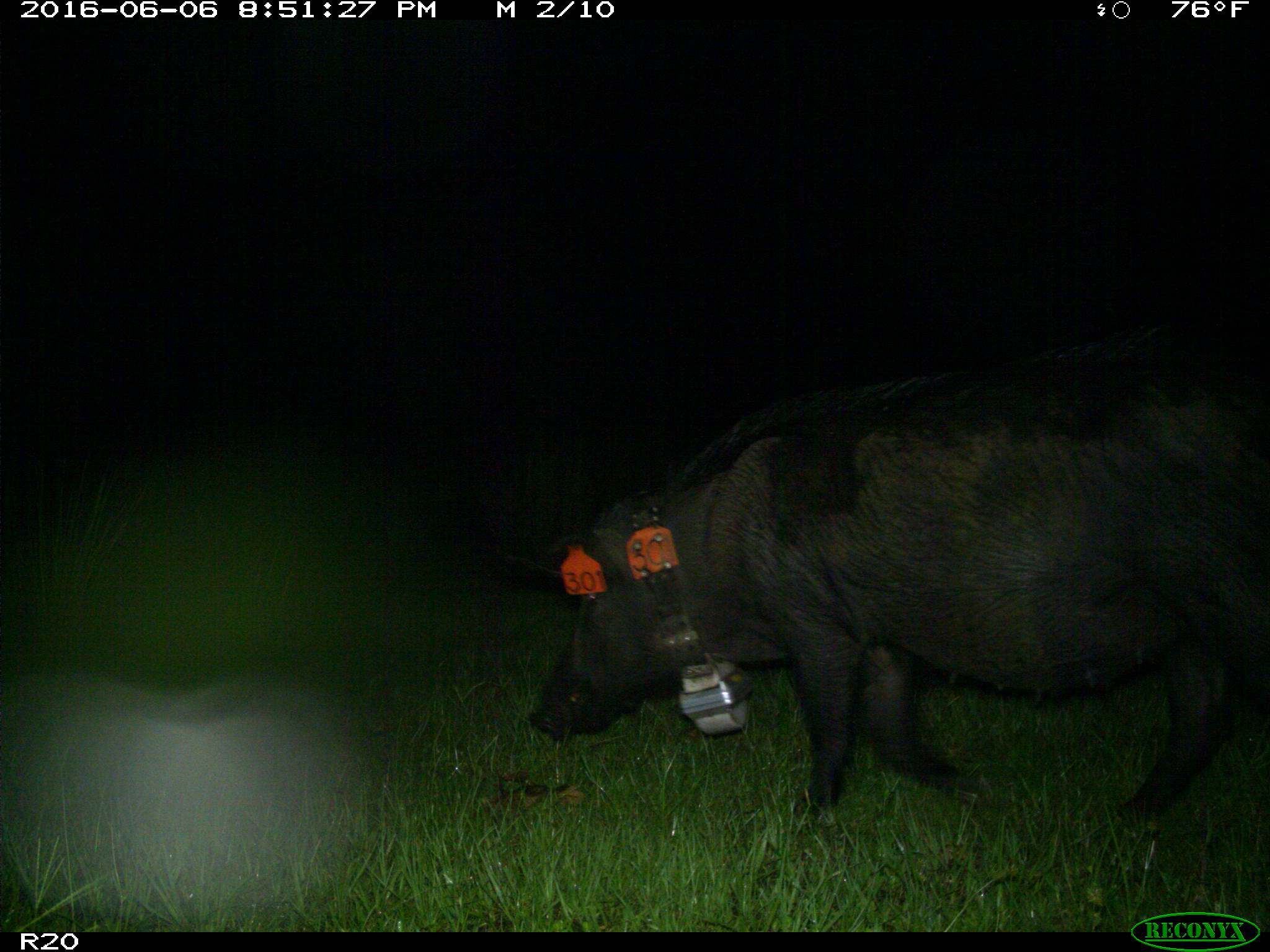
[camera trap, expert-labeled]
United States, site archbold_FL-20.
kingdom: Animalia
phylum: Chordata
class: Mammalia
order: Artiodactyla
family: Suidae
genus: Sus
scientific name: Sus scrofa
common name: wild boar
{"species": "Sus scrofa (wild boar)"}